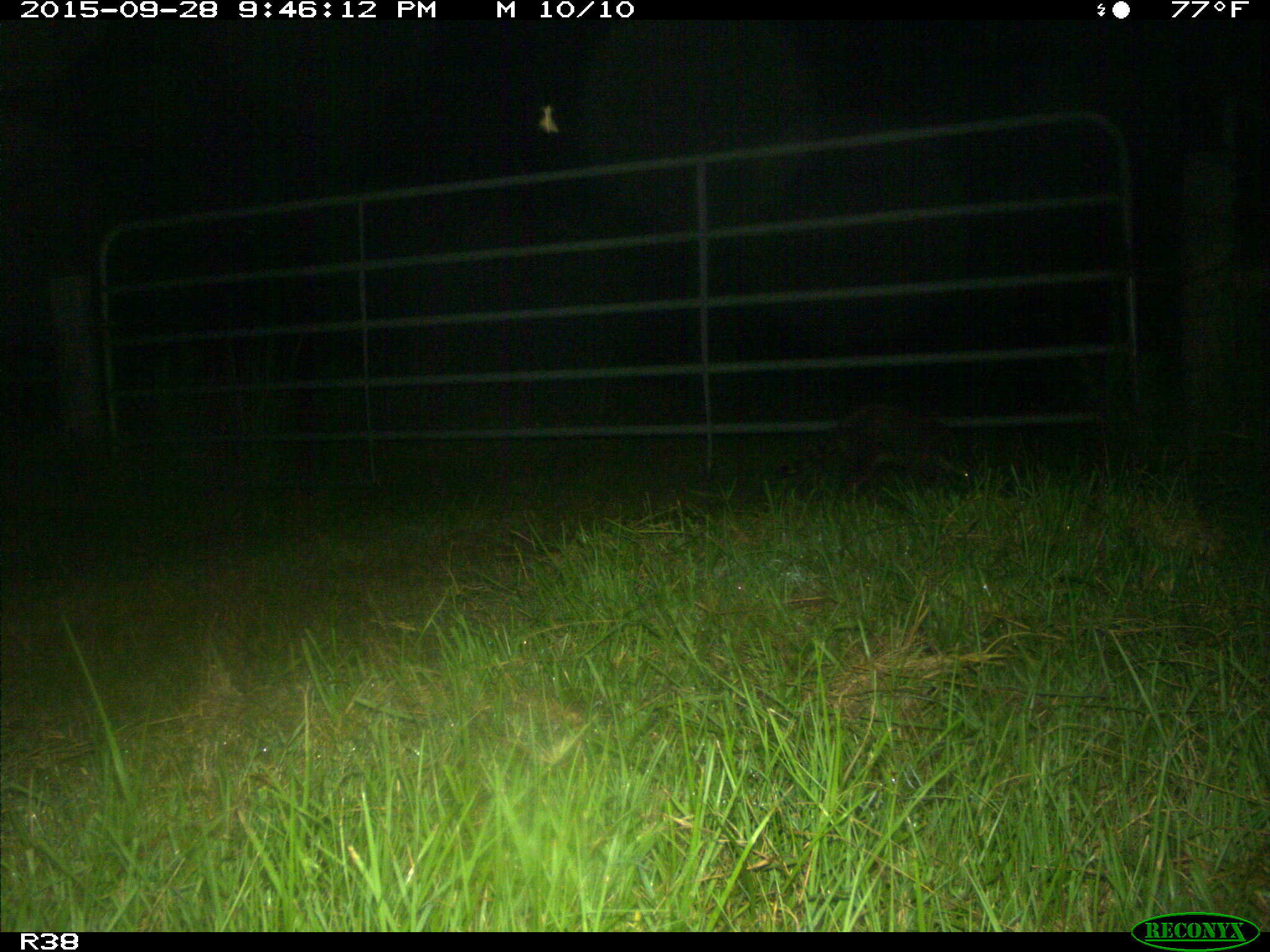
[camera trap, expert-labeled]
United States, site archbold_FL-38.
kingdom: Animalia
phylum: Chordata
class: Mammalia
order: Carnivora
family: Procyonidae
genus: Procyon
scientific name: Procyon lotor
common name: common raccoon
Procyon lotor (common raccoon).